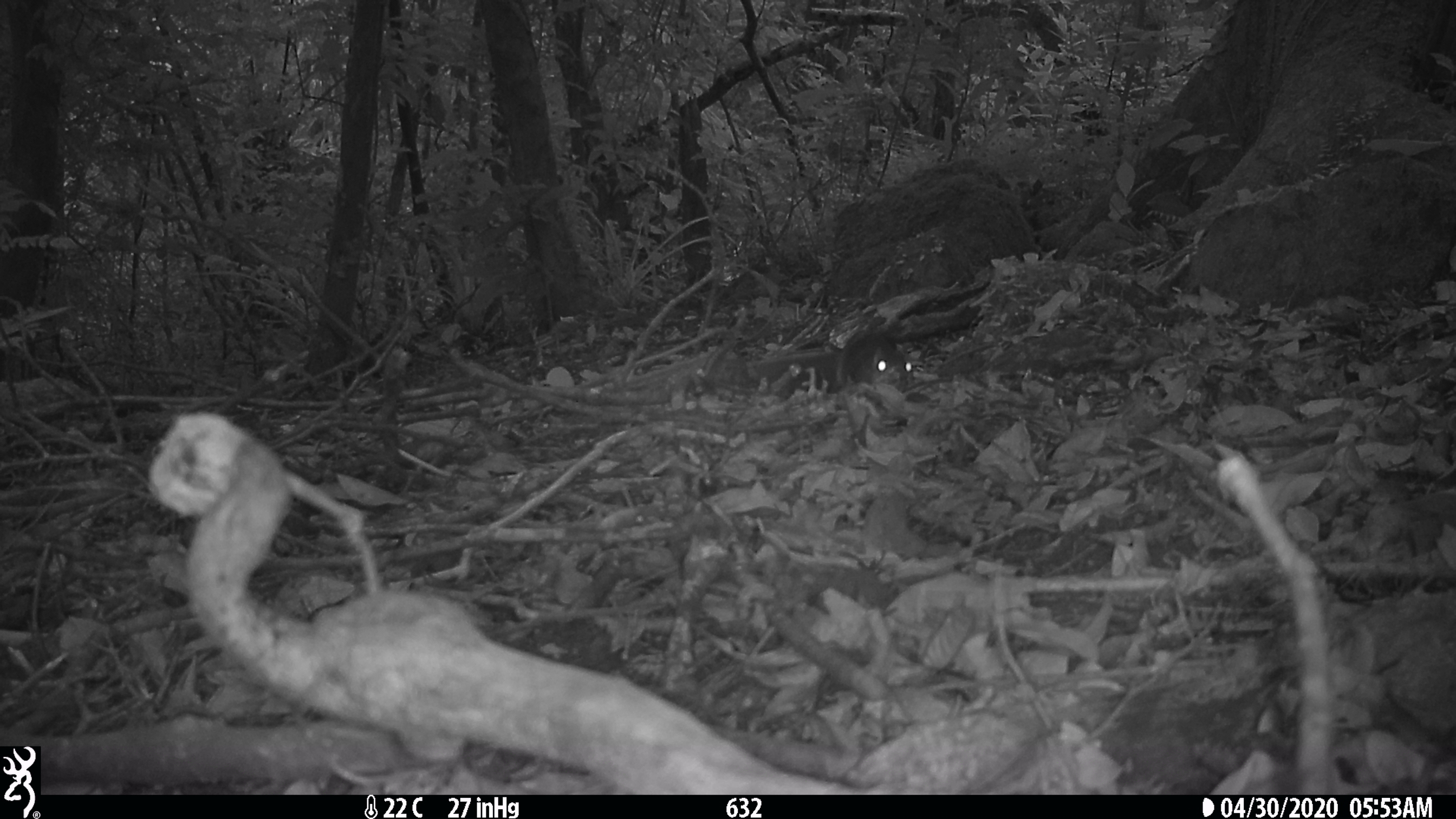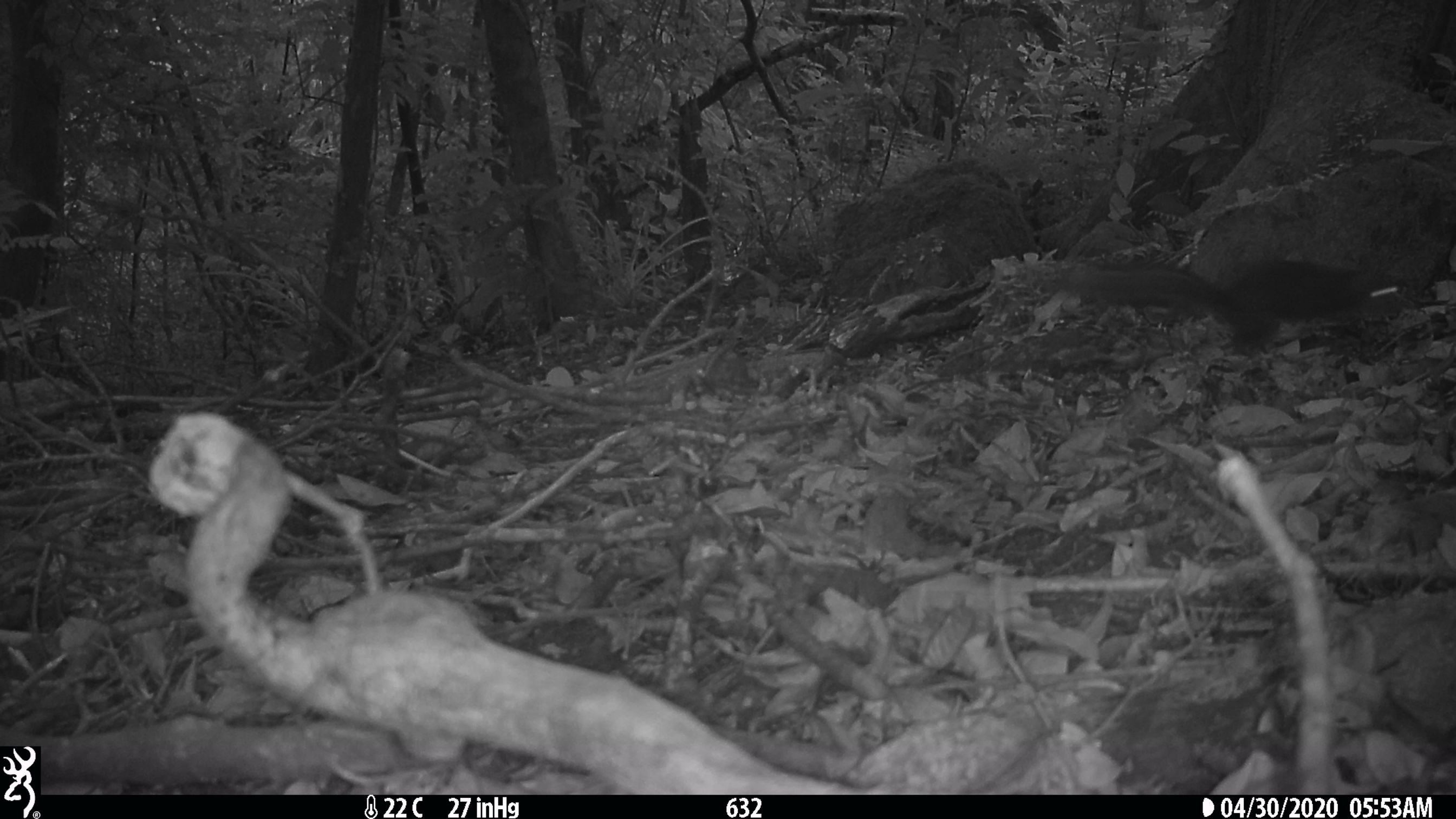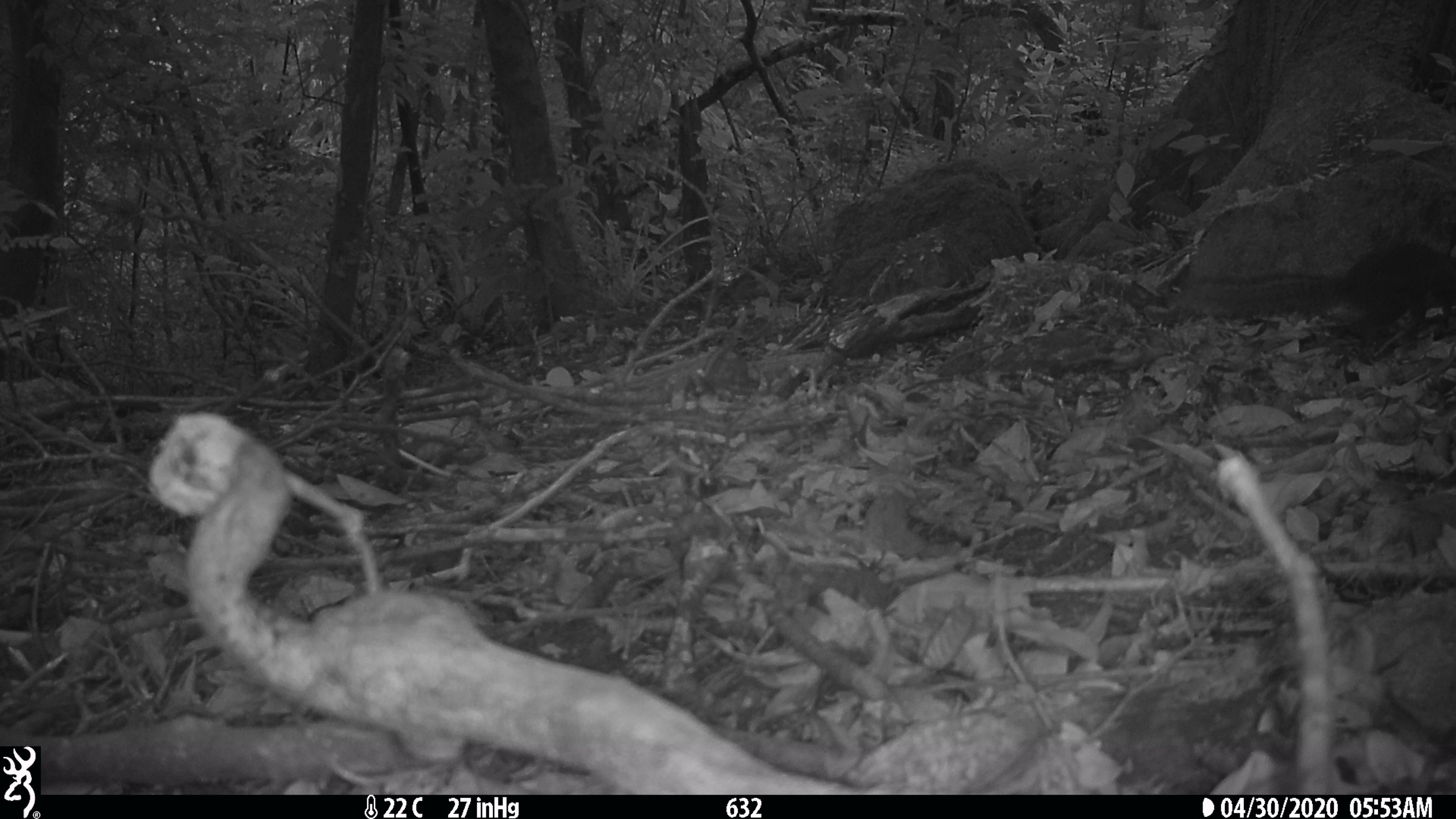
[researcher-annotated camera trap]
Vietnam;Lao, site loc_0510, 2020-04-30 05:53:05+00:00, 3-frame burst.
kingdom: Animalia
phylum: Chordata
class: Mammalia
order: Rodentia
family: Sciuridae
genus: Sciurus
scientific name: Sciurus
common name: squirrel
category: unidentified squirrel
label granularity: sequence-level